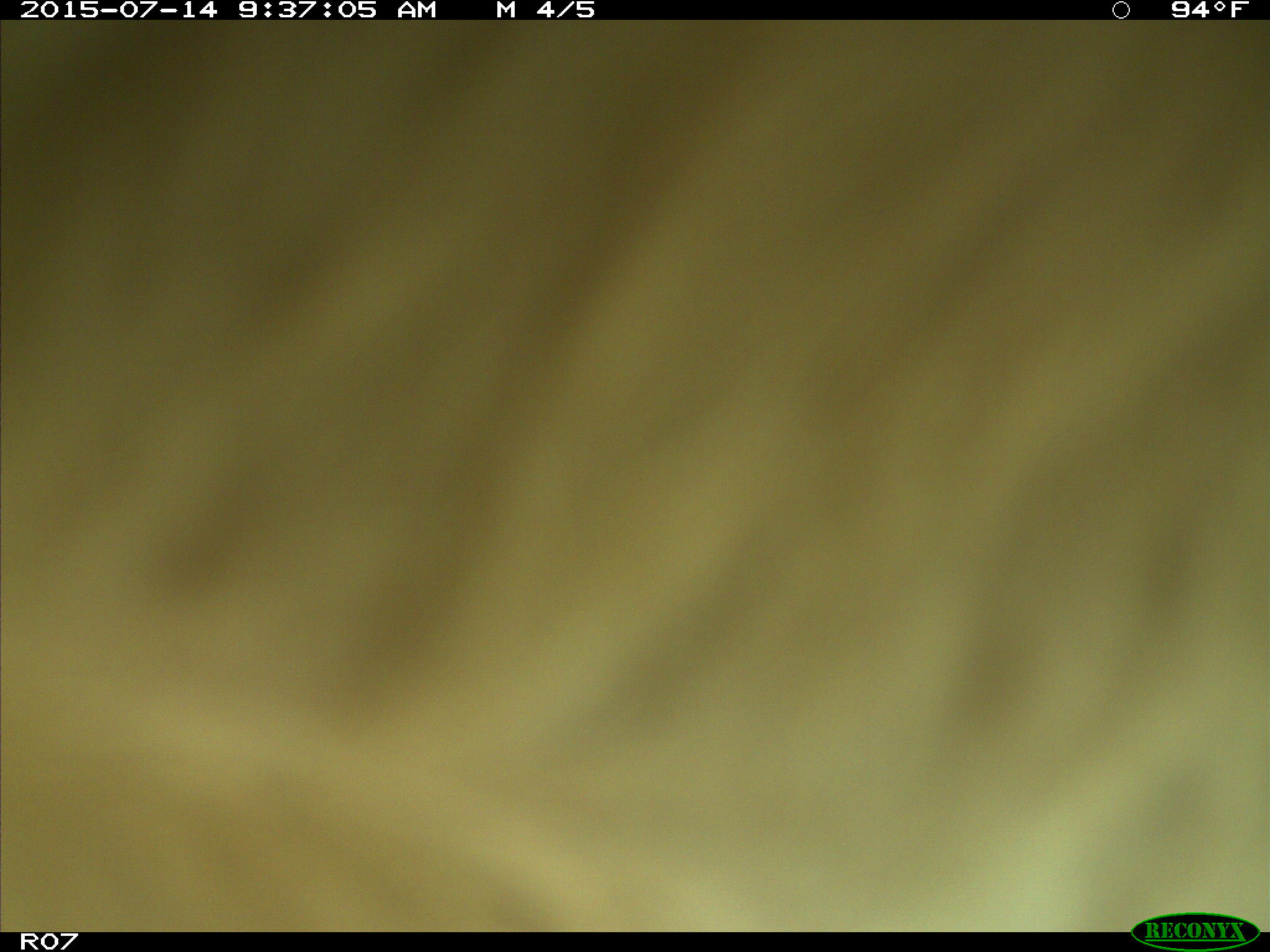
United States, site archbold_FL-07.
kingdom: Animalia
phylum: Chordata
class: Mammalia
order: Artiodactyla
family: Bovidae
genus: Bos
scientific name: Bos taurus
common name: domestic cow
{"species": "Bos taurus (domestic cow)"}